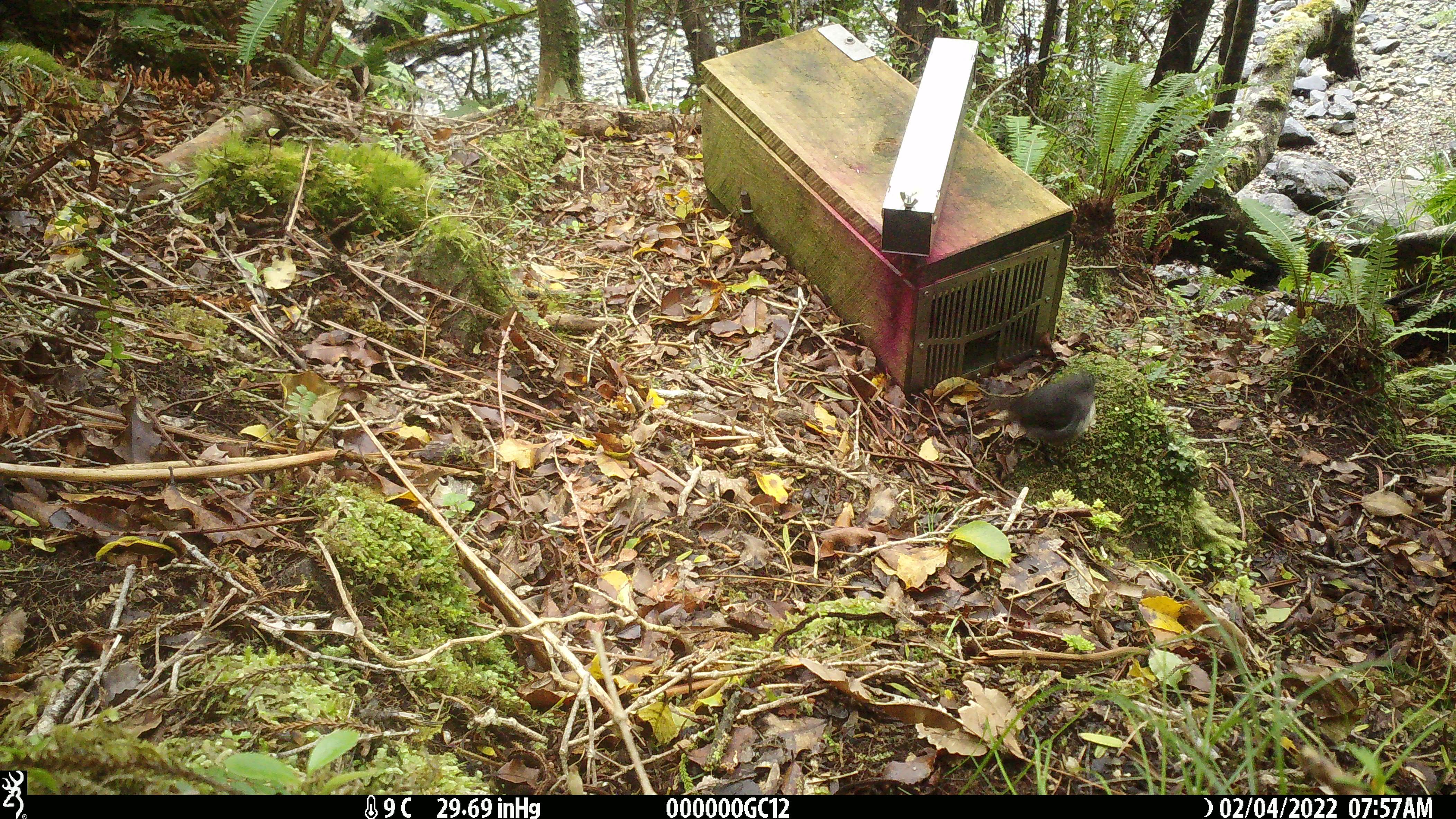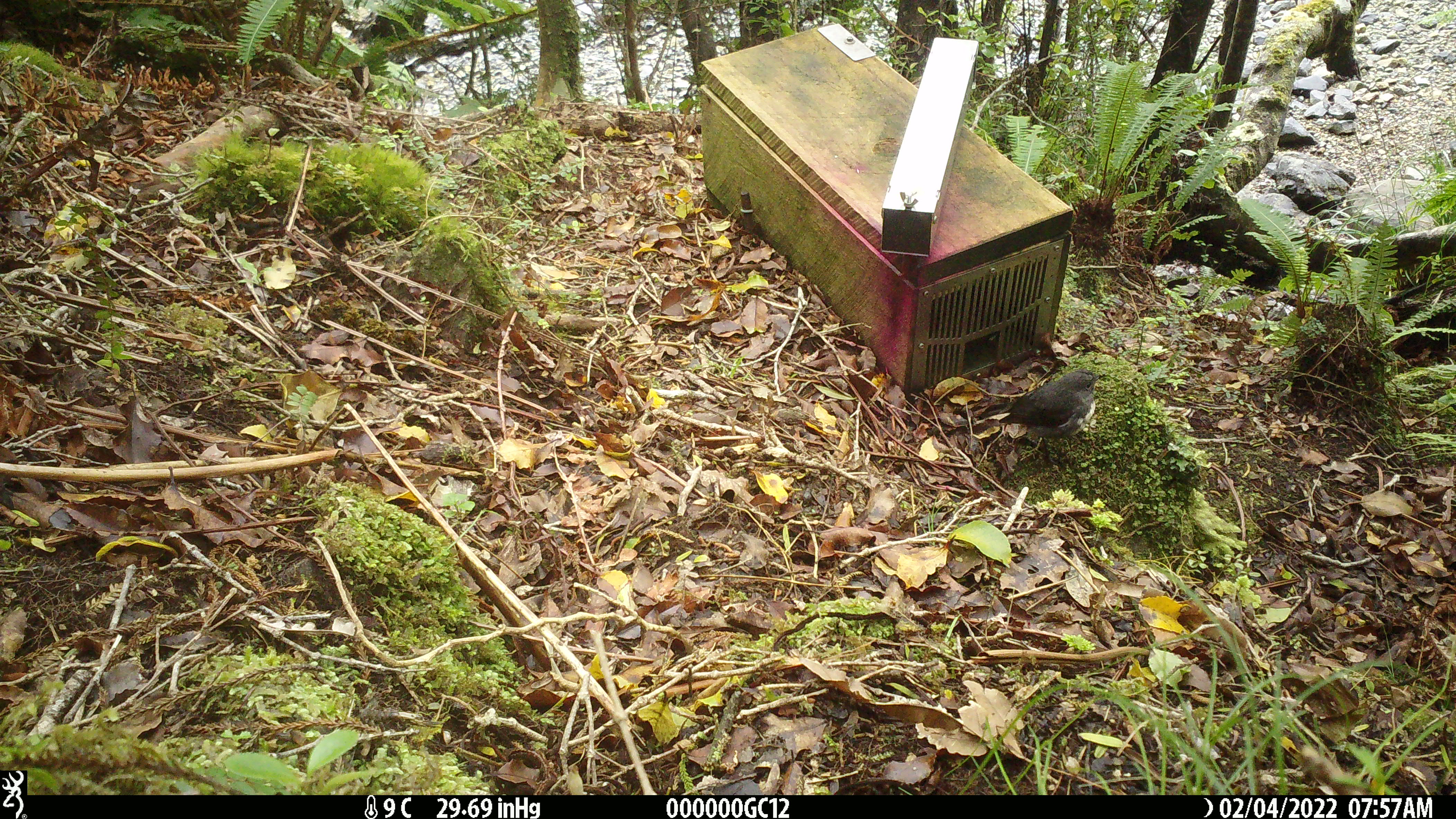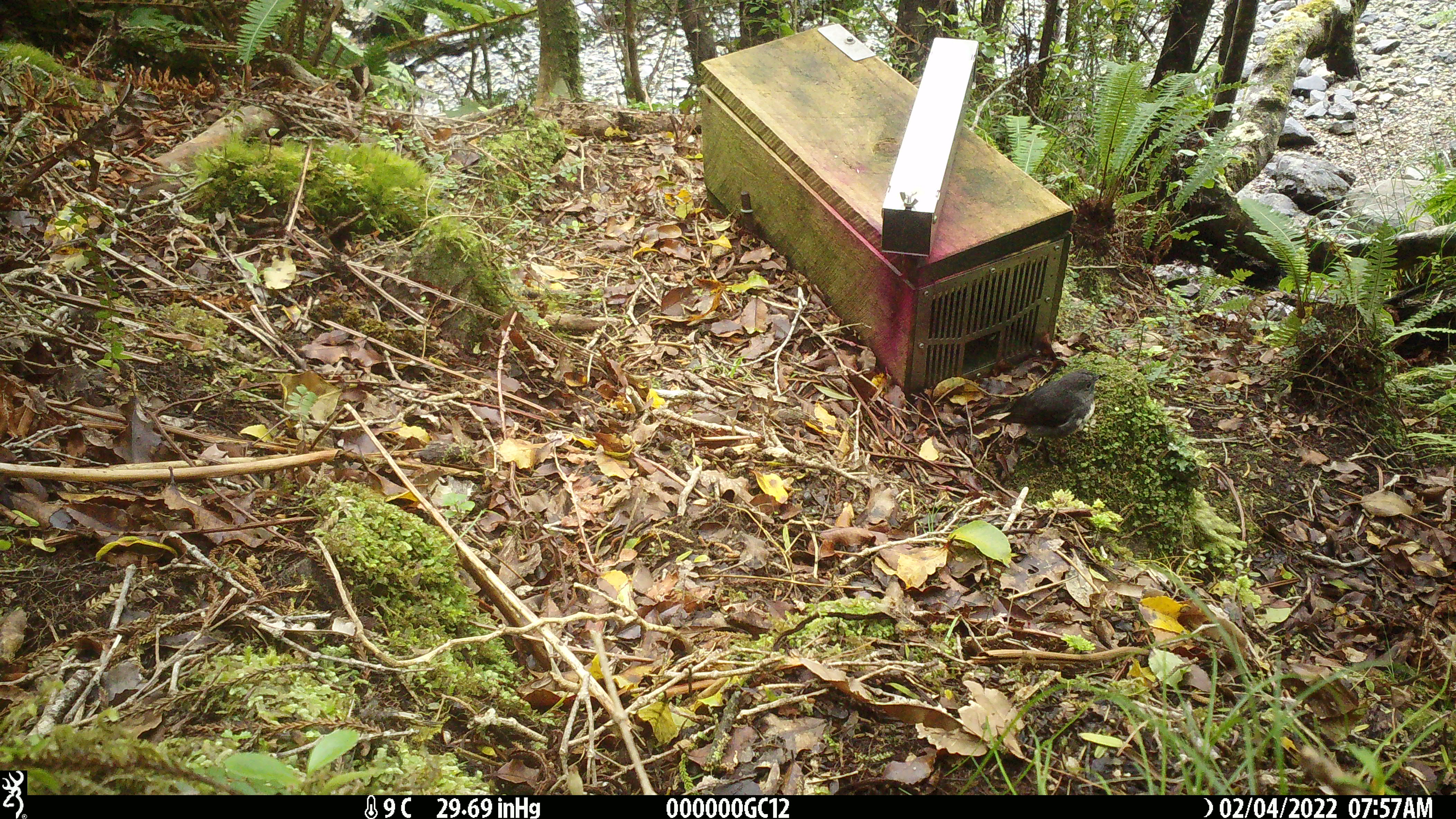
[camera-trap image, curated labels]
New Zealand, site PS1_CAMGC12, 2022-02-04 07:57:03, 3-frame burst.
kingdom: Animalia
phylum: Chordata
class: Aves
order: Passeriformes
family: Petroicidae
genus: Petroica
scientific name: Petroica australis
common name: new zealand robin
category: robin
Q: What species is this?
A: Robin (new zealand robin) (Petroica australis).